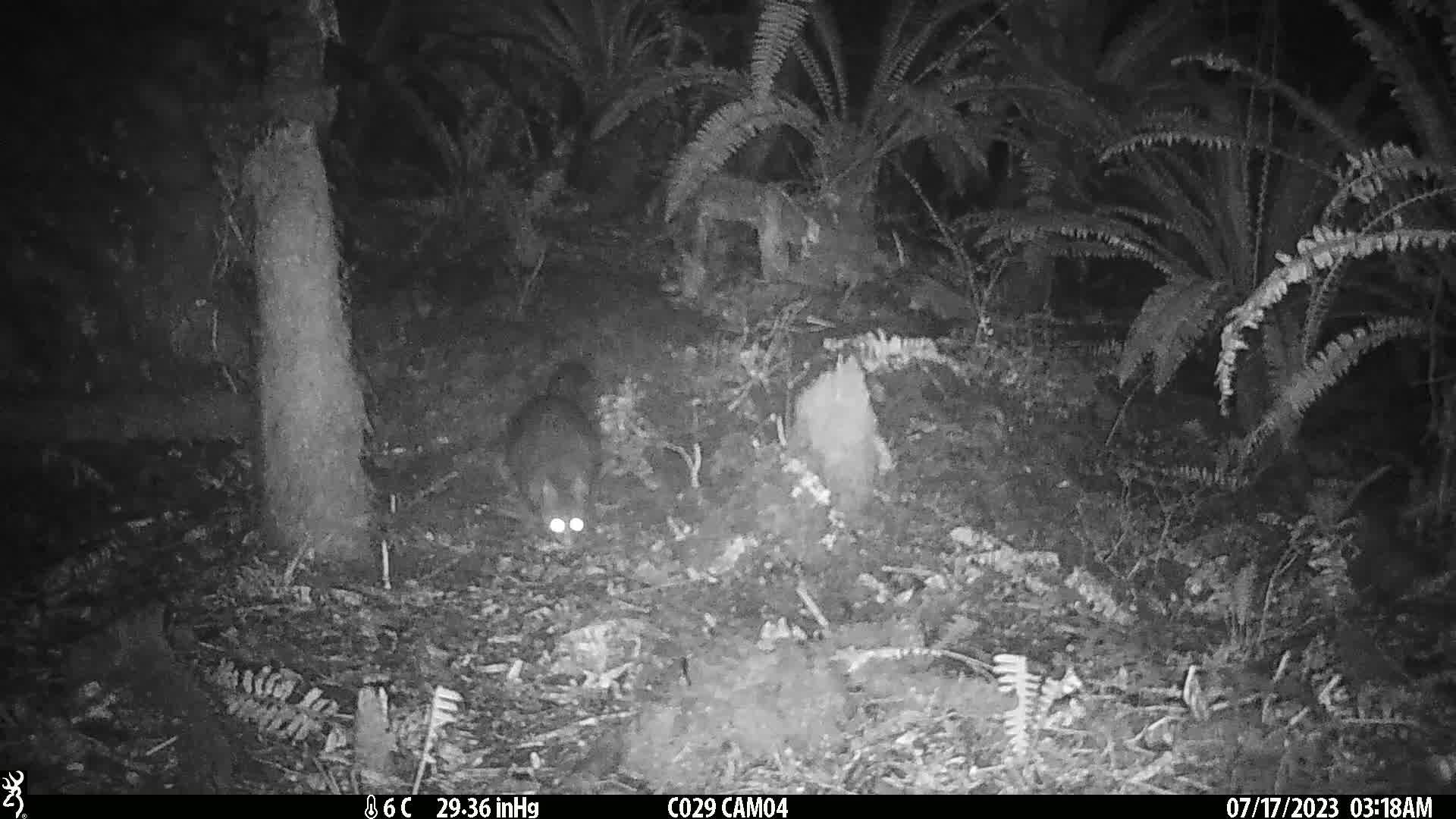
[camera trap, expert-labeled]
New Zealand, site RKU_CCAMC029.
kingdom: Animalia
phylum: Chordata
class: Mammalia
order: Diprotodontia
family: Phalangeridae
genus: Trichosurus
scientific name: Trichosurus vulpecula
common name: common brushtail possum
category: possum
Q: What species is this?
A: Possum (common brushtail possum) (Trichosurus vulpecula).